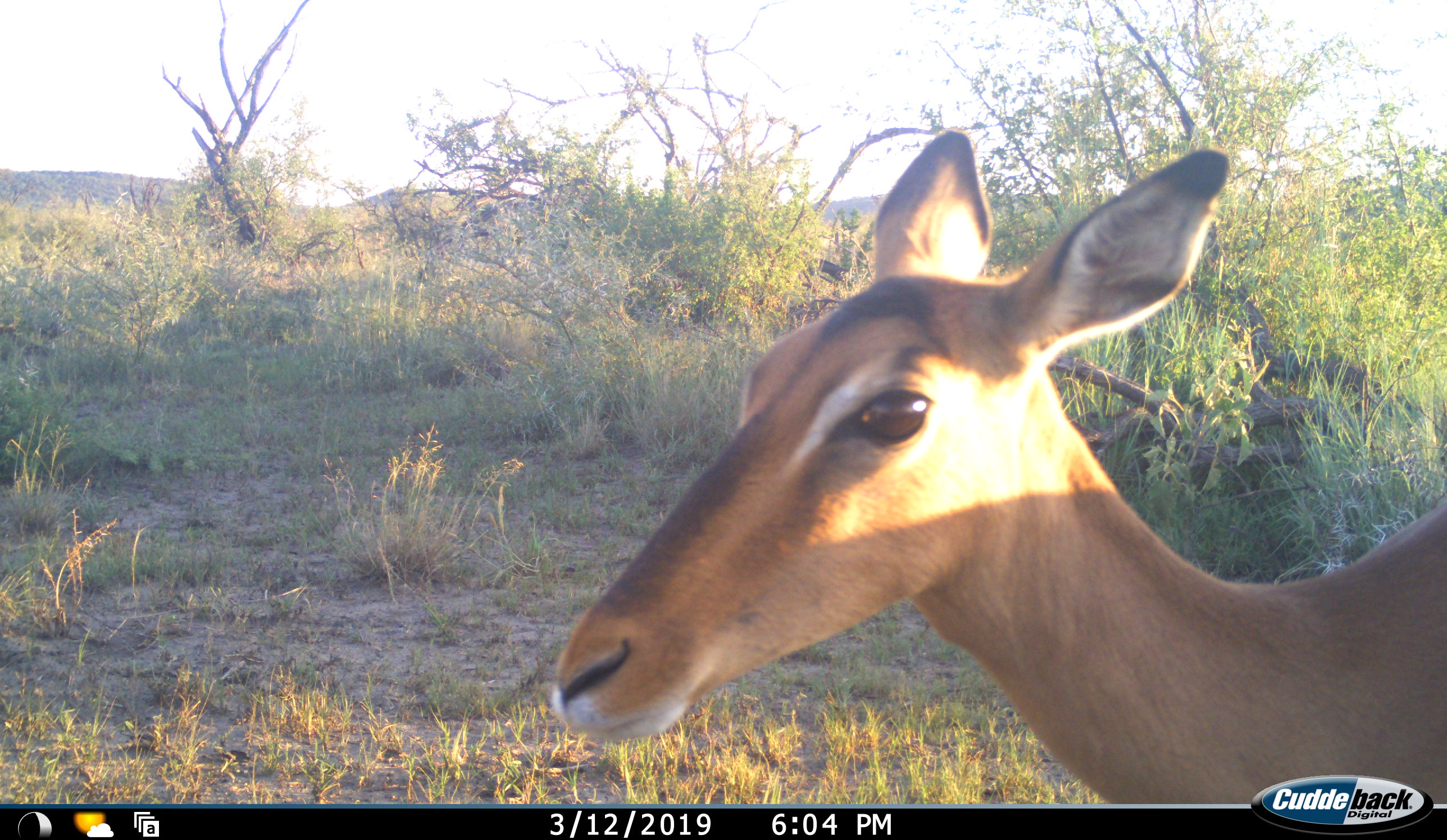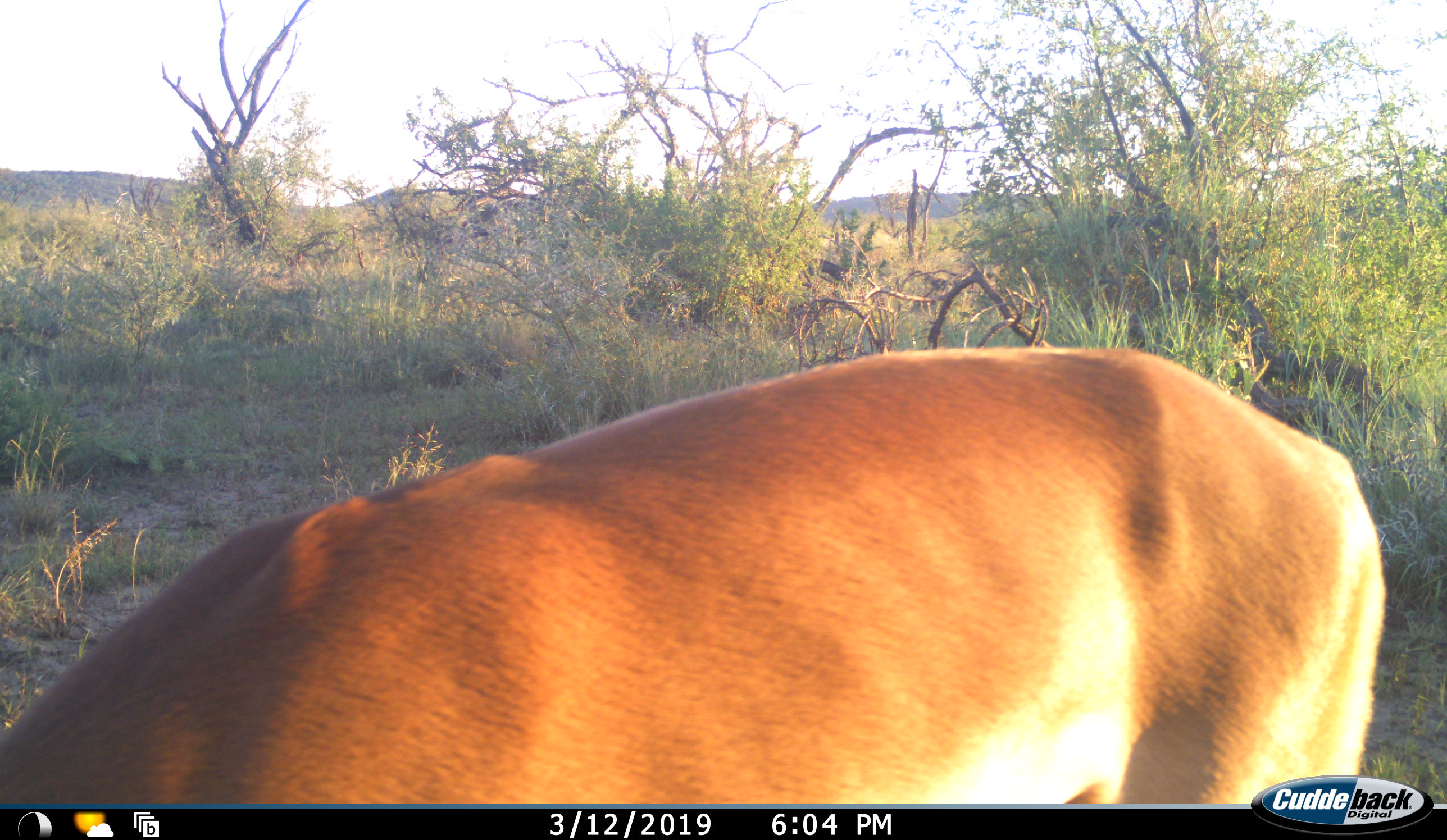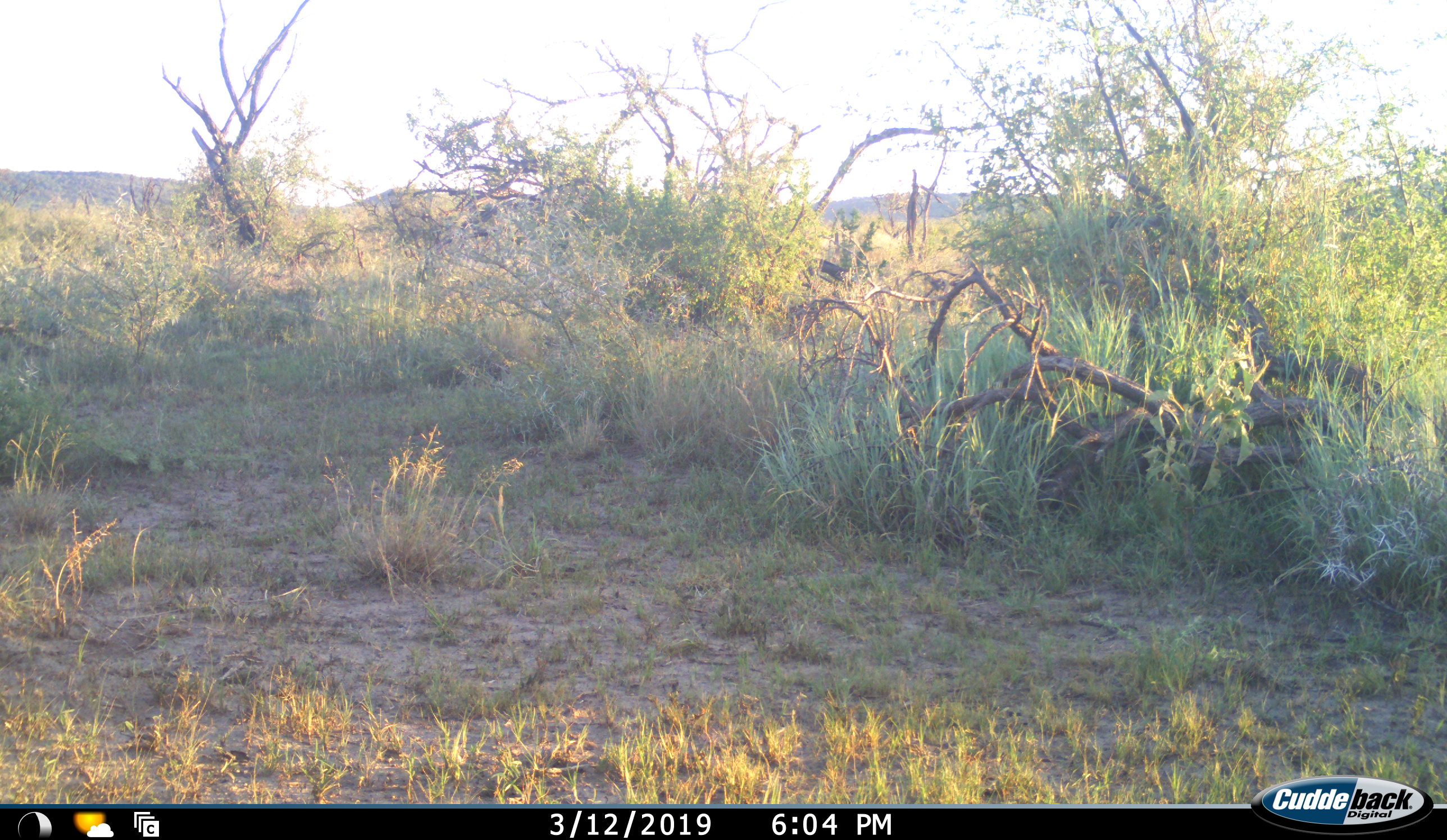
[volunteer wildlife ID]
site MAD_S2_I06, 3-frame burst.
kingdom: Animalia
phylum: Chordata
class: Mammalia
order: Artiodactyla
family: Bovidae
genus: Aepyceros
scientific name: Aepyceros melampus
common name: impala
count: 1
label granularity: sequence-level